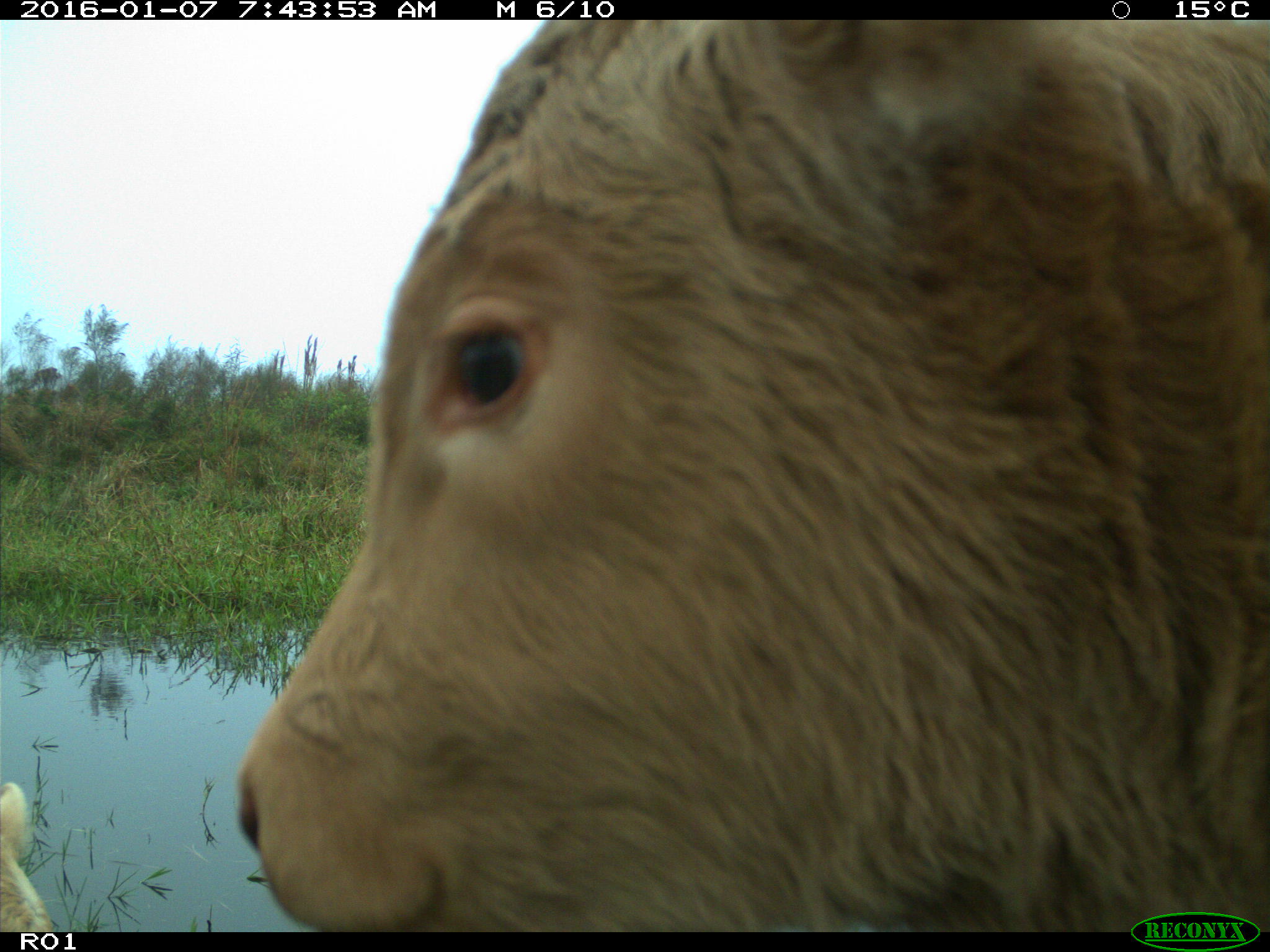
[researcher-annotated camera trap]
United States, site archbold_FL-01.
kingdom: Animalia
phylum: Chordata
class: Mammalia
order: Artiodactyla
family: Bovidae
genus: Bos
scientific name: Bos taurus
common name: domestic cow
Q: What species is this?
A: Bos taurus (domestic cow).